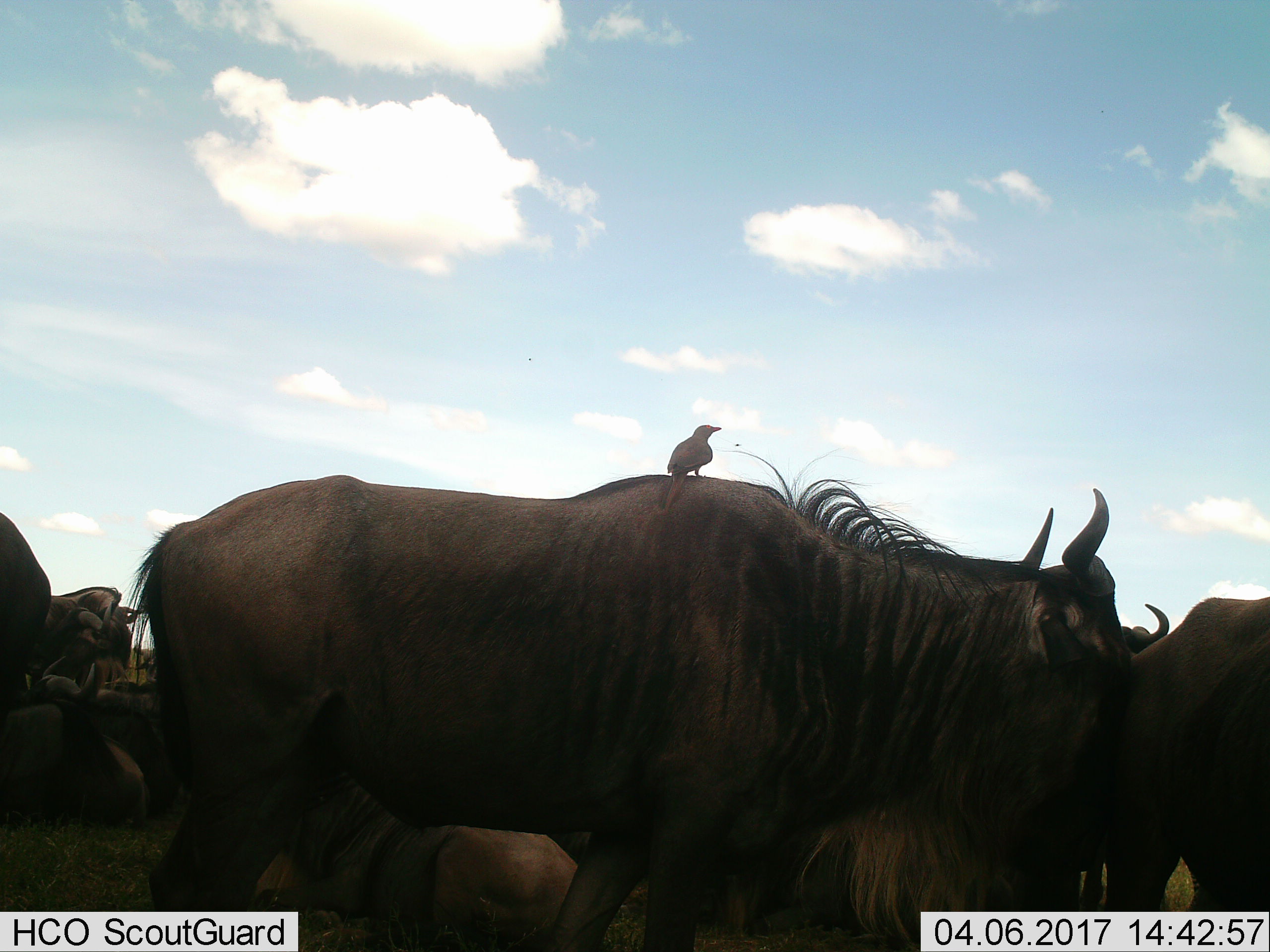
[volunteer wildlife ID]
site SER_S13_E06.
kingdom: Animalia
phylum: Chordata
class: Aves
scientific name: Aves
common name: bird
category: birdother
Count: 1.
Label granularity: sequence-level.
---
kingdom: Animalia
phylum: Chordata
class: Mammalia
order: Artiodactyla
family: Bovidae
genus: Connochaetes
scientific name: Connochaetes taurinus taurinus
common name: blue wildebeest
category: wildebeestblue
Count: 9.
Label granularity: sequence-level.